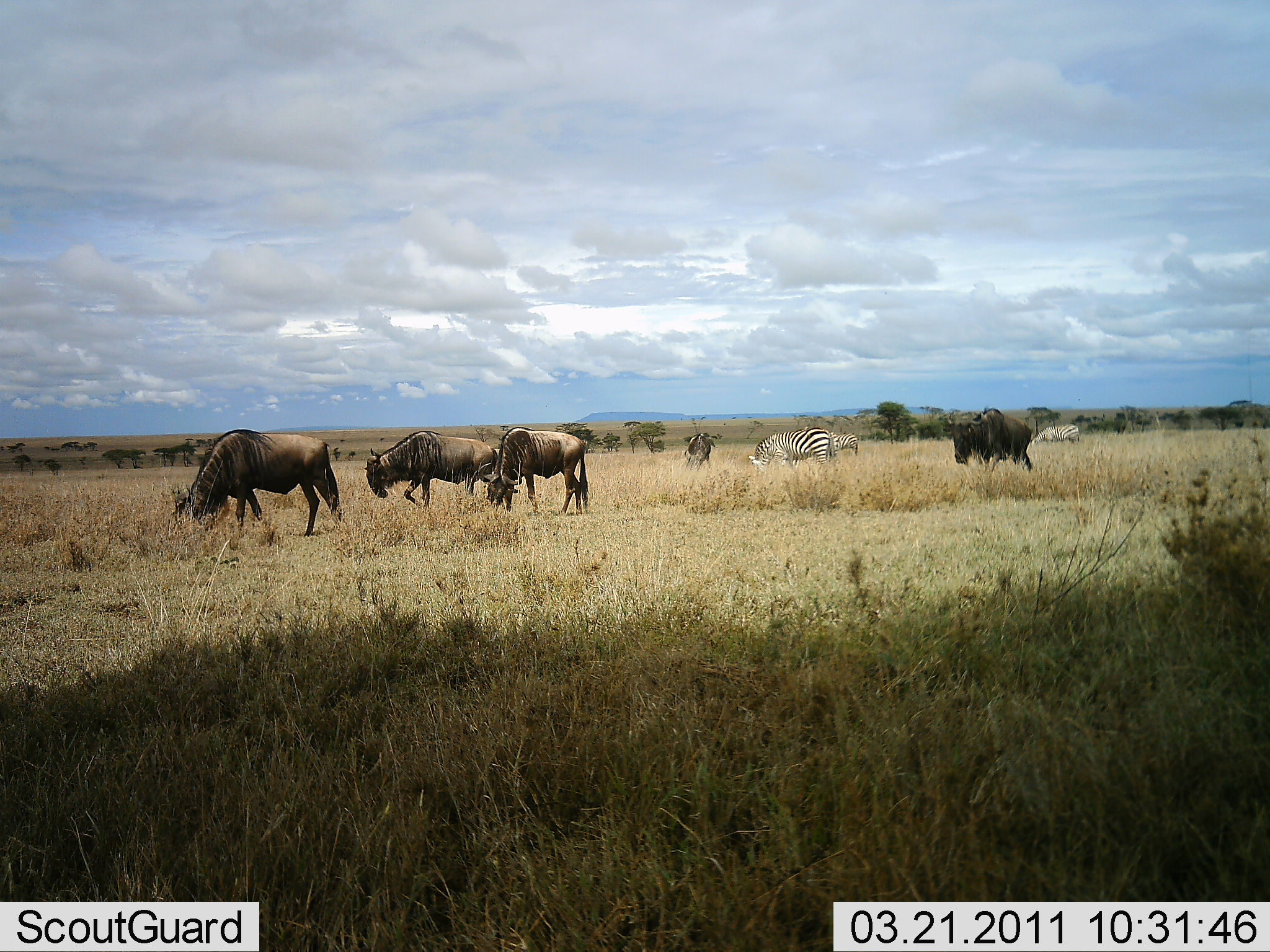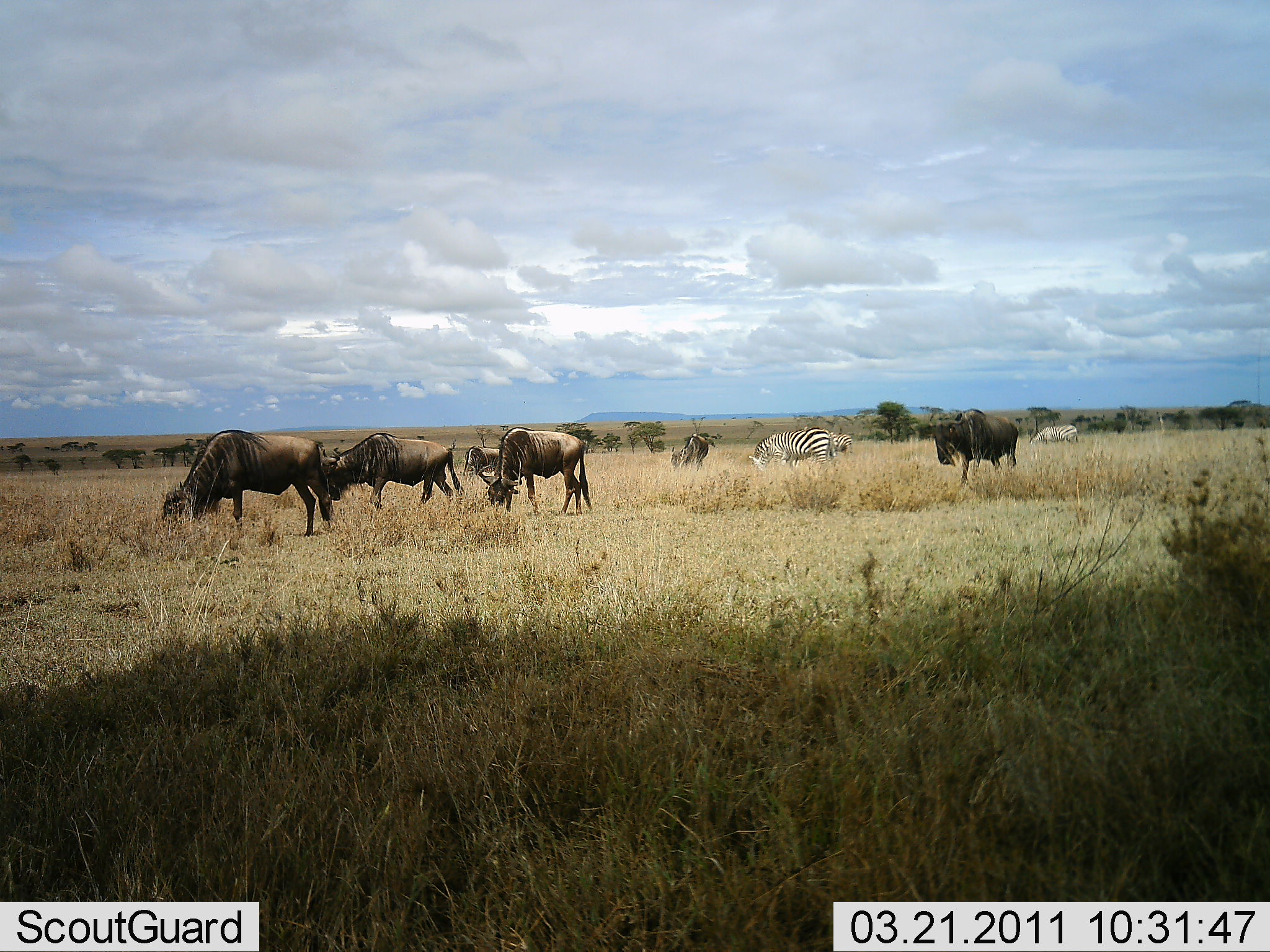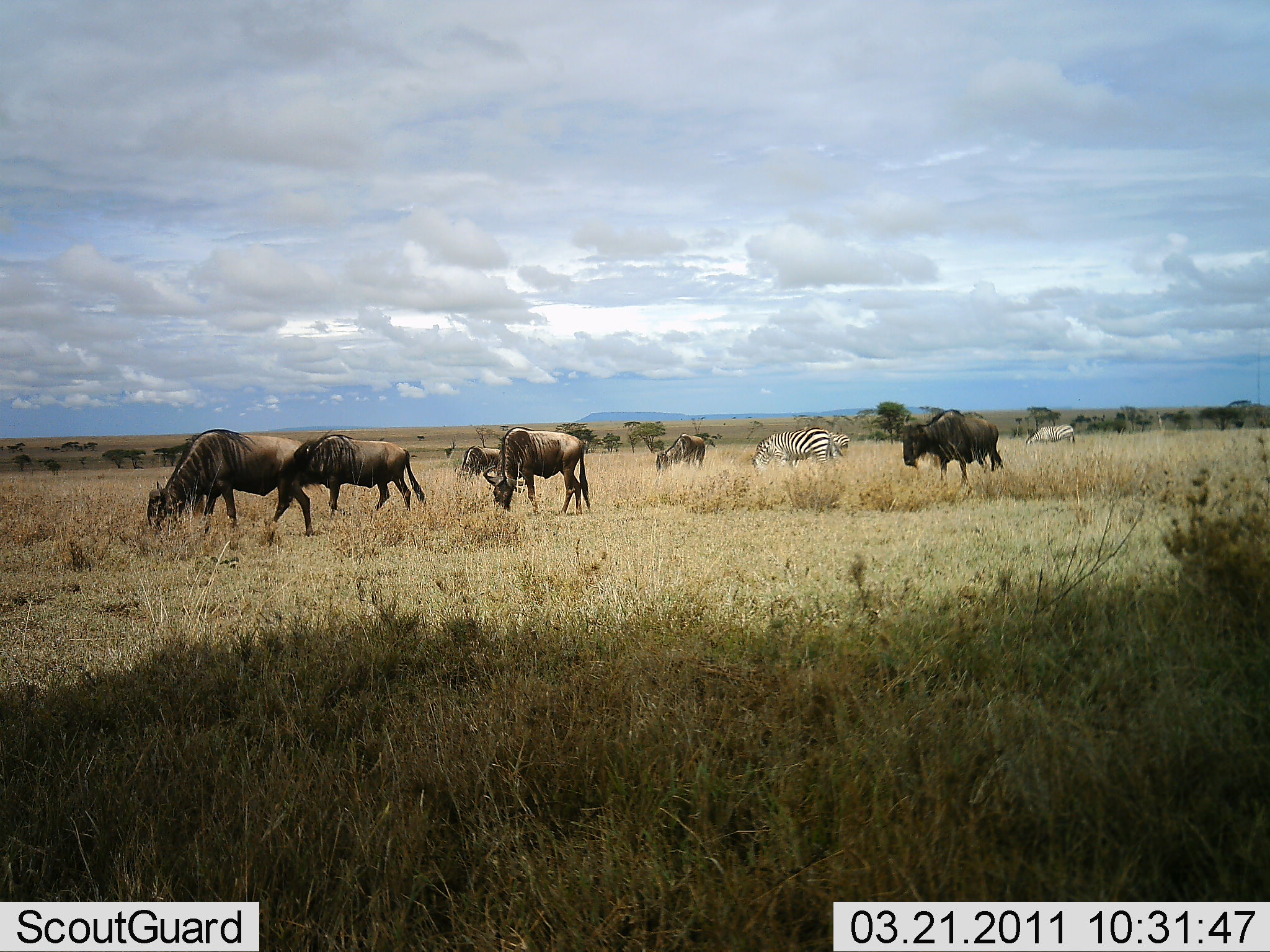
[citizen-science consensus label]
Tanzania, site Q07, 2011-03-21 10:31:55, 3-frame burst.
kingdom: Animalia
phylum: Chordata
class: Mammalia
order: Artiodactyla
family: Bovidae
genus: Connochaetes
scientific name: Connochaetes taurinus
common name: blue wildebeest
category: wildebeest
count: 6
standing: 36%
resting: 0%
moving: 50%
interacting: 0%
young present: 0%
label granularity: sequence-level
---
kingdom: Animalia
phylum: Chordata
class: Mammalia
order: Perissodactyla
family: Equidae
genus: Equus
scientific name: Equus quagga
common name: plains zebra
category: zebra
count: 2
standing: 45%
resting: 0%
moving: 18%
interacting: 0%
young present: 0%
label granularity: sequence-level